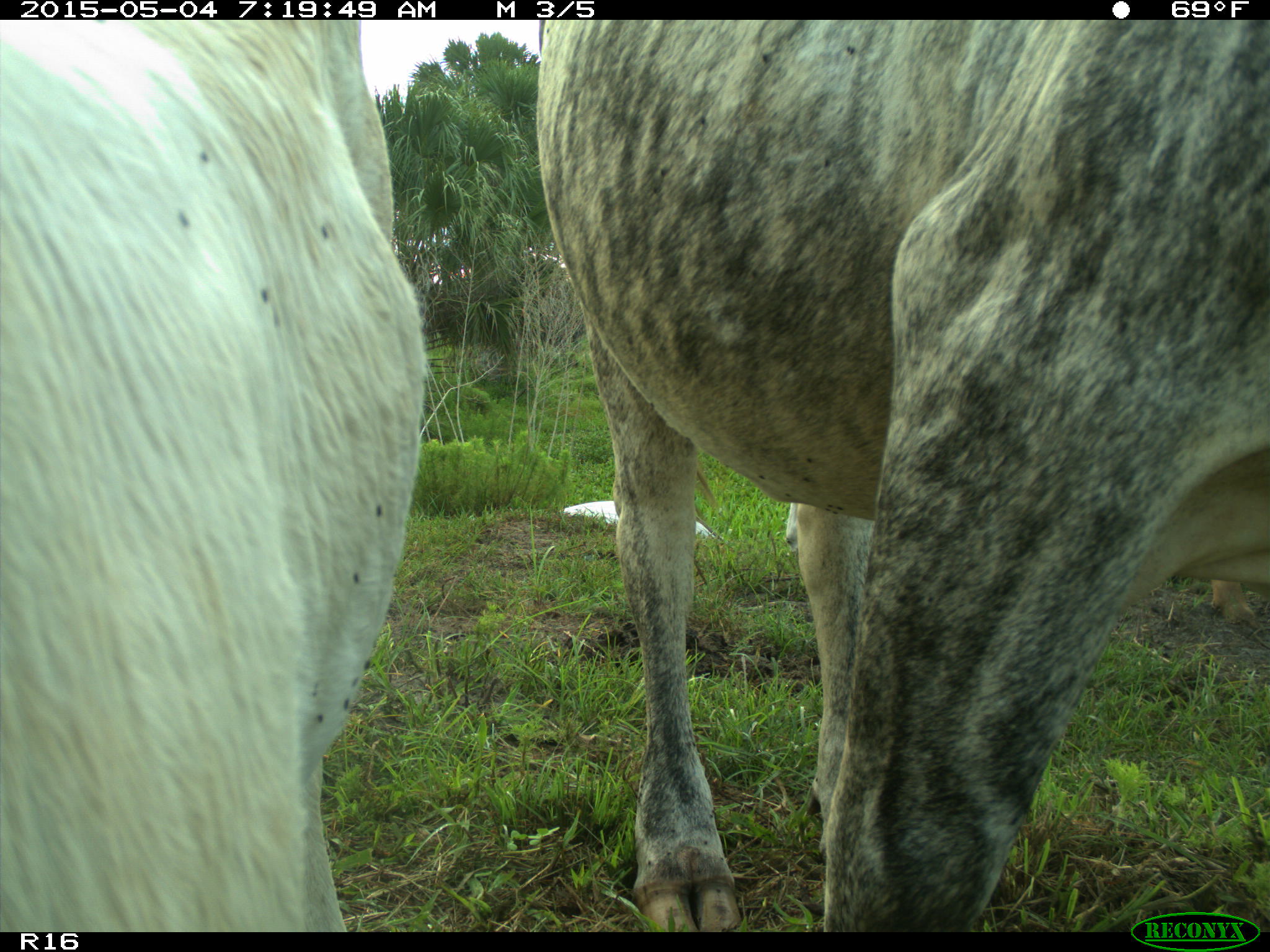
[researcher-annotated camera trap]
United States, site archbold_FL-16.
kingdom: Animalia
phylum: Chordata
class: Mammalia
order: Artiodactyla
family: Bovidae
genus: Bos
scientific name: Bos taurus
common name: domestic cow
Bos taurus (domestic cow).